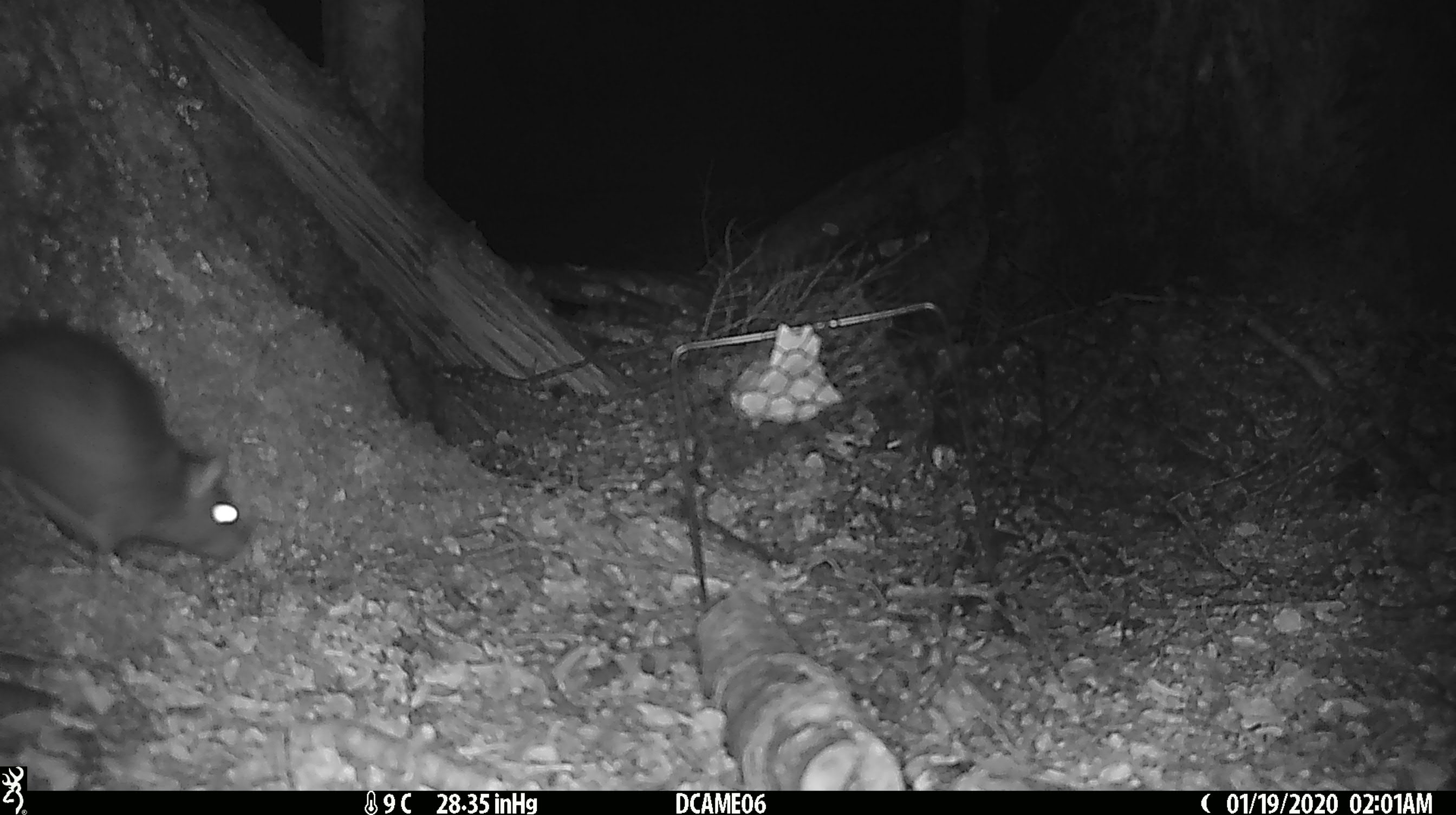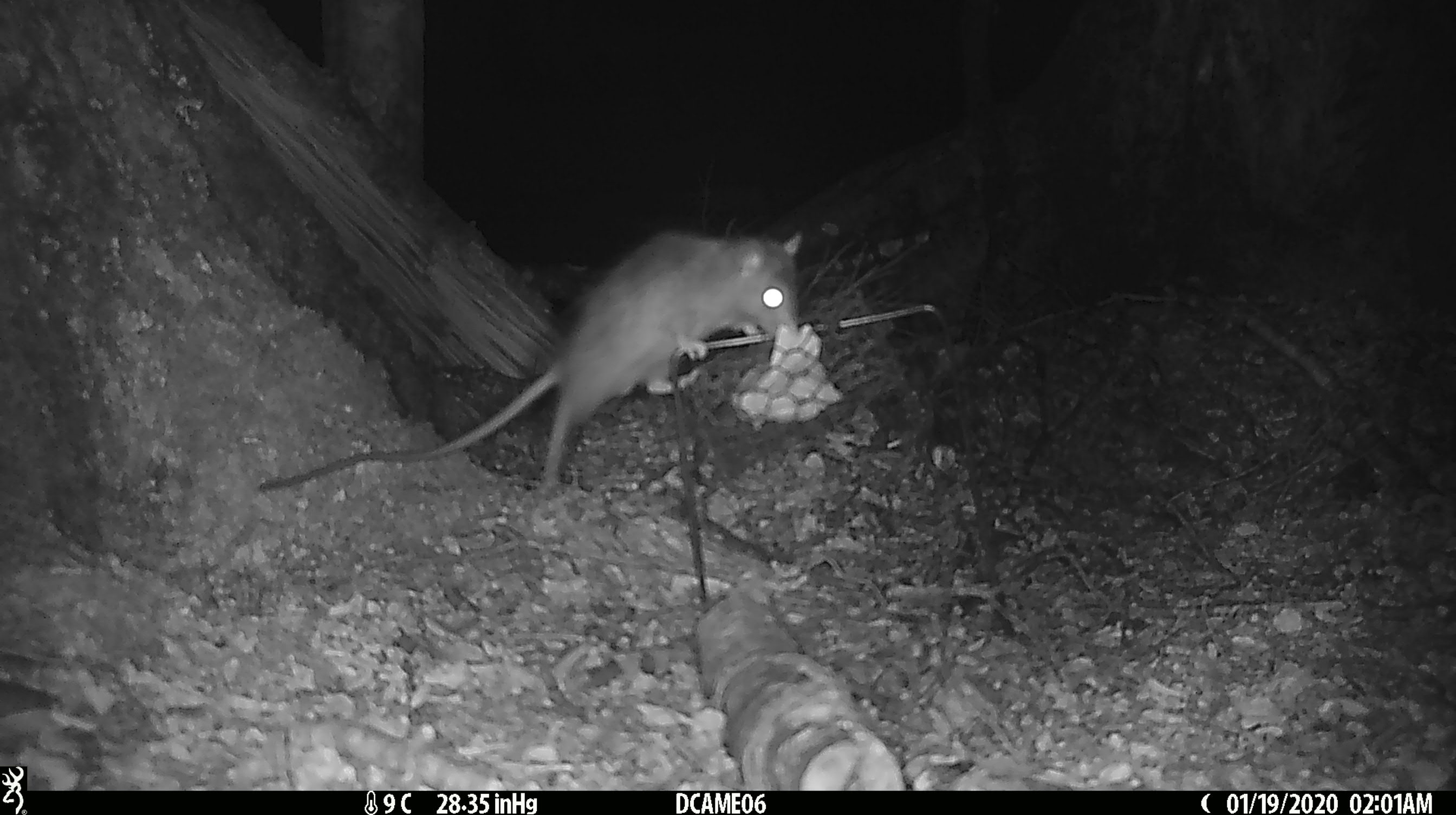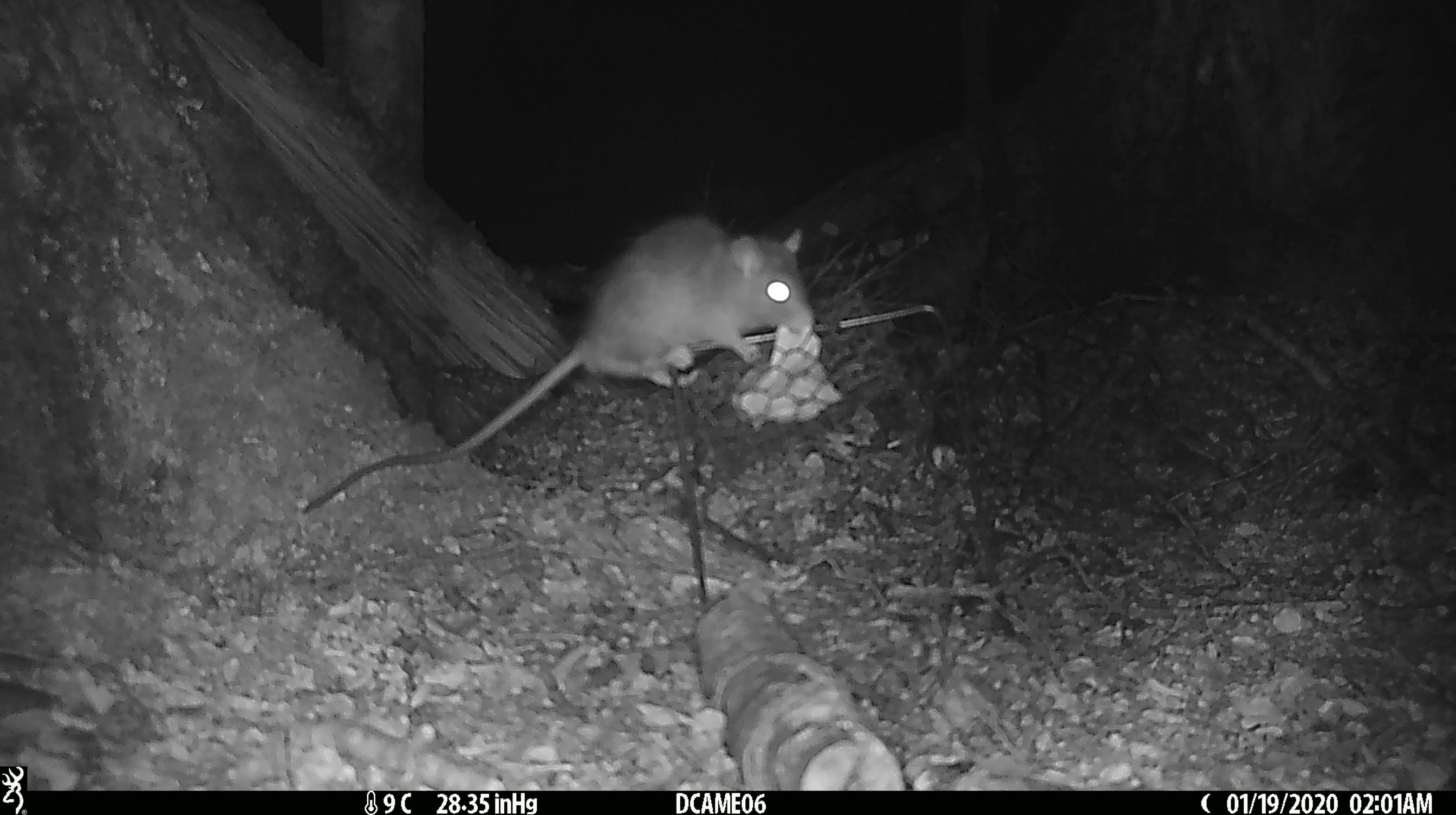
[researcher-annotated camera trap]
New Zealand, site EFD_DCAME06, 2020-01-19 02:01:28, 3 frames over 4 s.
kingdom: Animalia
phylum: Chordata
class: Mammalia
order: Rodentia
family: Muridae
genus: Rattus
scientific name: Rattus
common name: rat